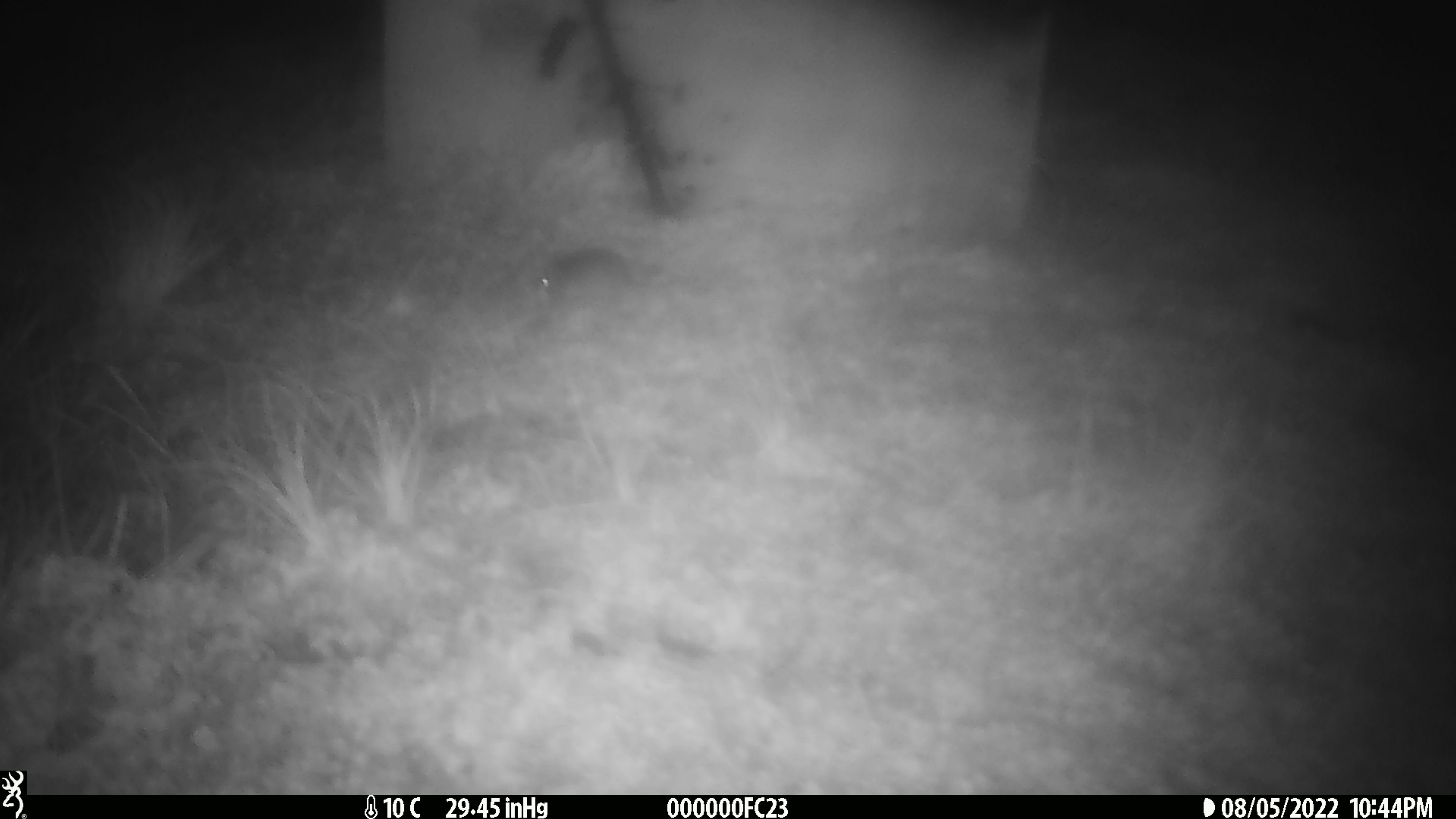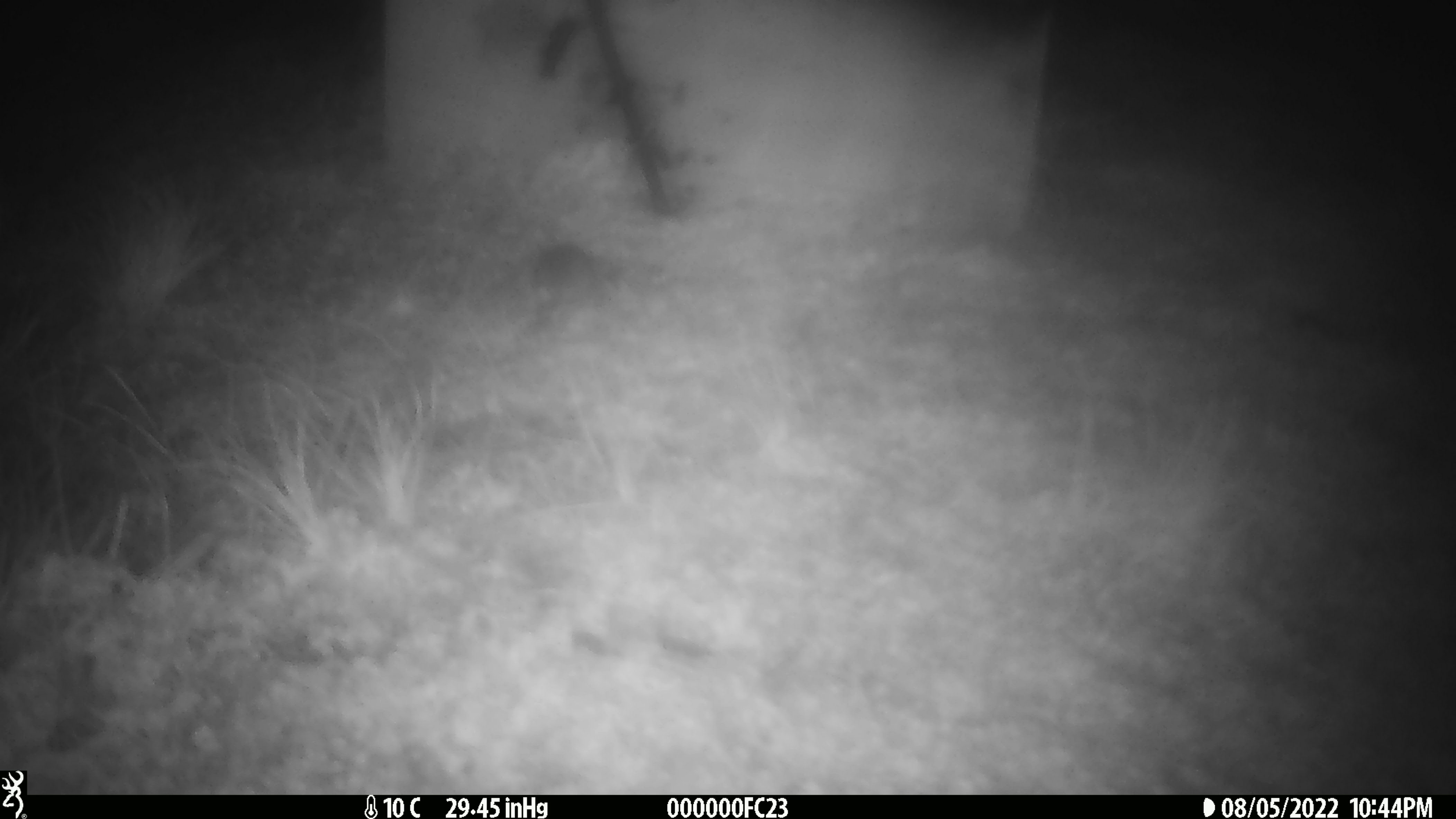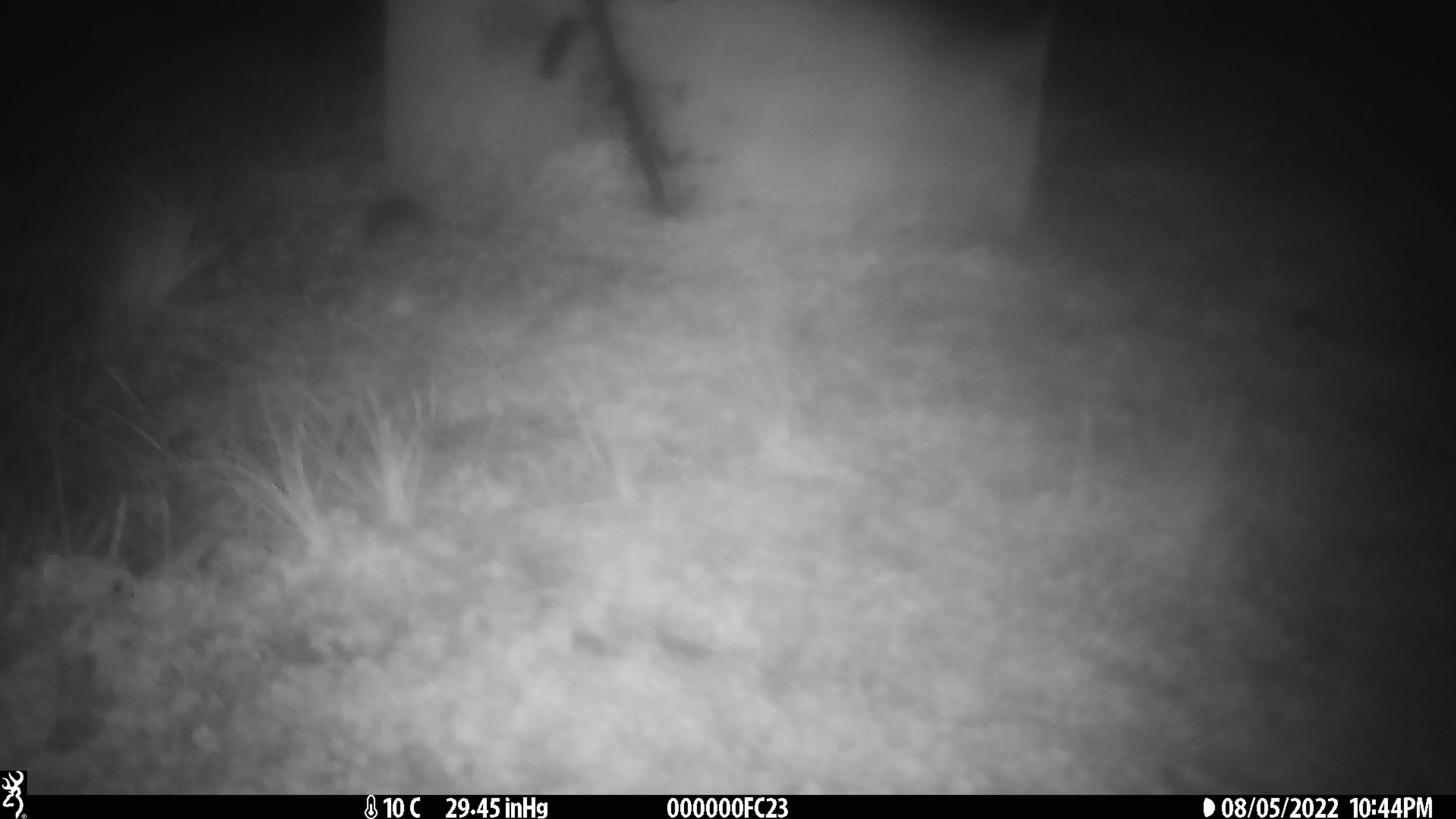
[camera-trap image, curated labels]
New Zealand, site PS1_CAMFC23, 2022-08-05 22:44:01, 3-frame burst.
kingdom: Animalia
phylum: Chordata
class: Mammalia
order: Rodentia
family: Muridae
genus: Mus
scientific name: Mus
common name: mouse